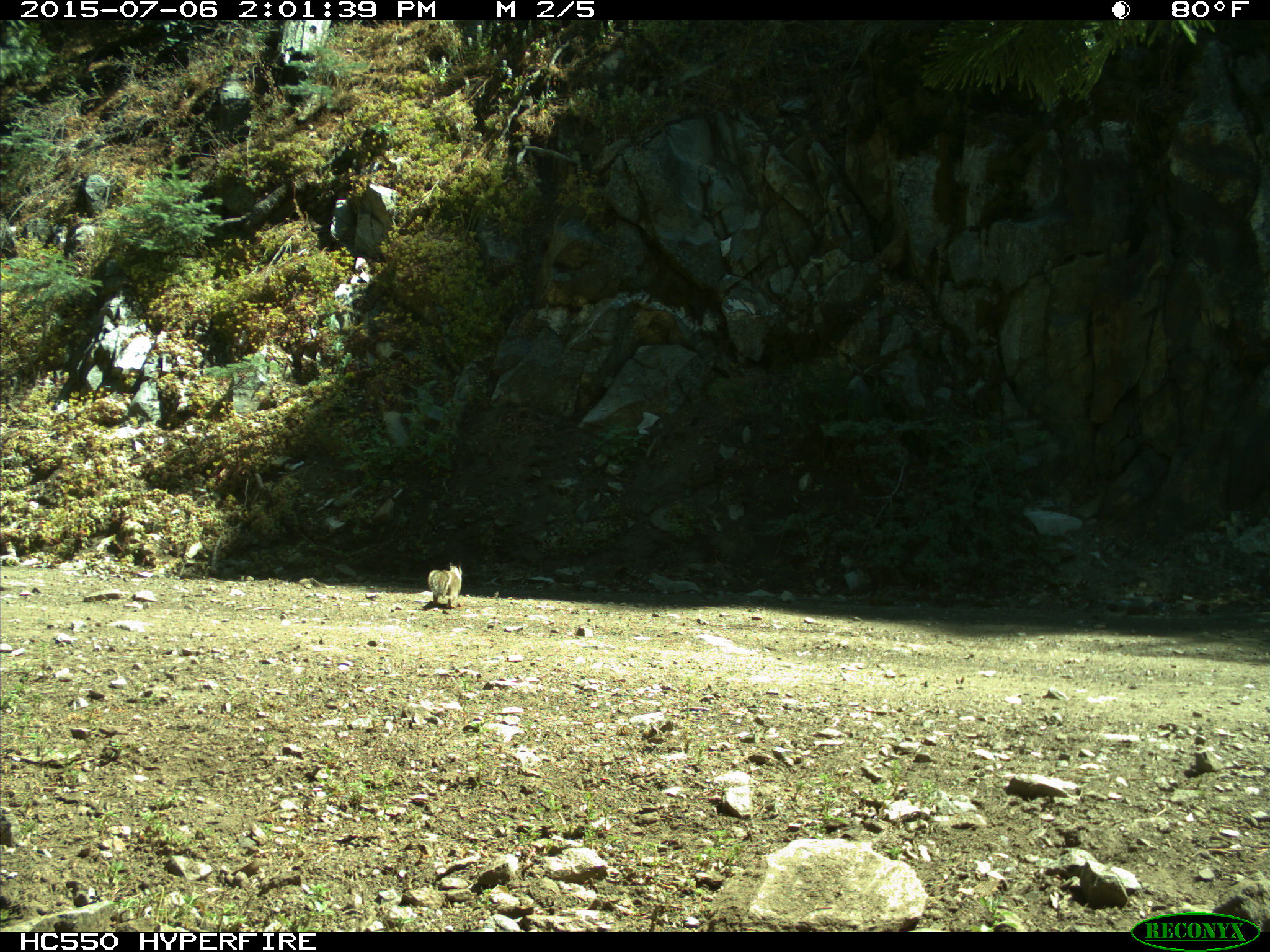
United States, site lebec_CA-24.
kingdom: Animalia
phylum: Chordata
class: Mammalia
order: Rodentia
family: Sciuridae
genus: Otospermophilus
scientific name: Otospermophilus beecheyi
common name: california ground squirrel